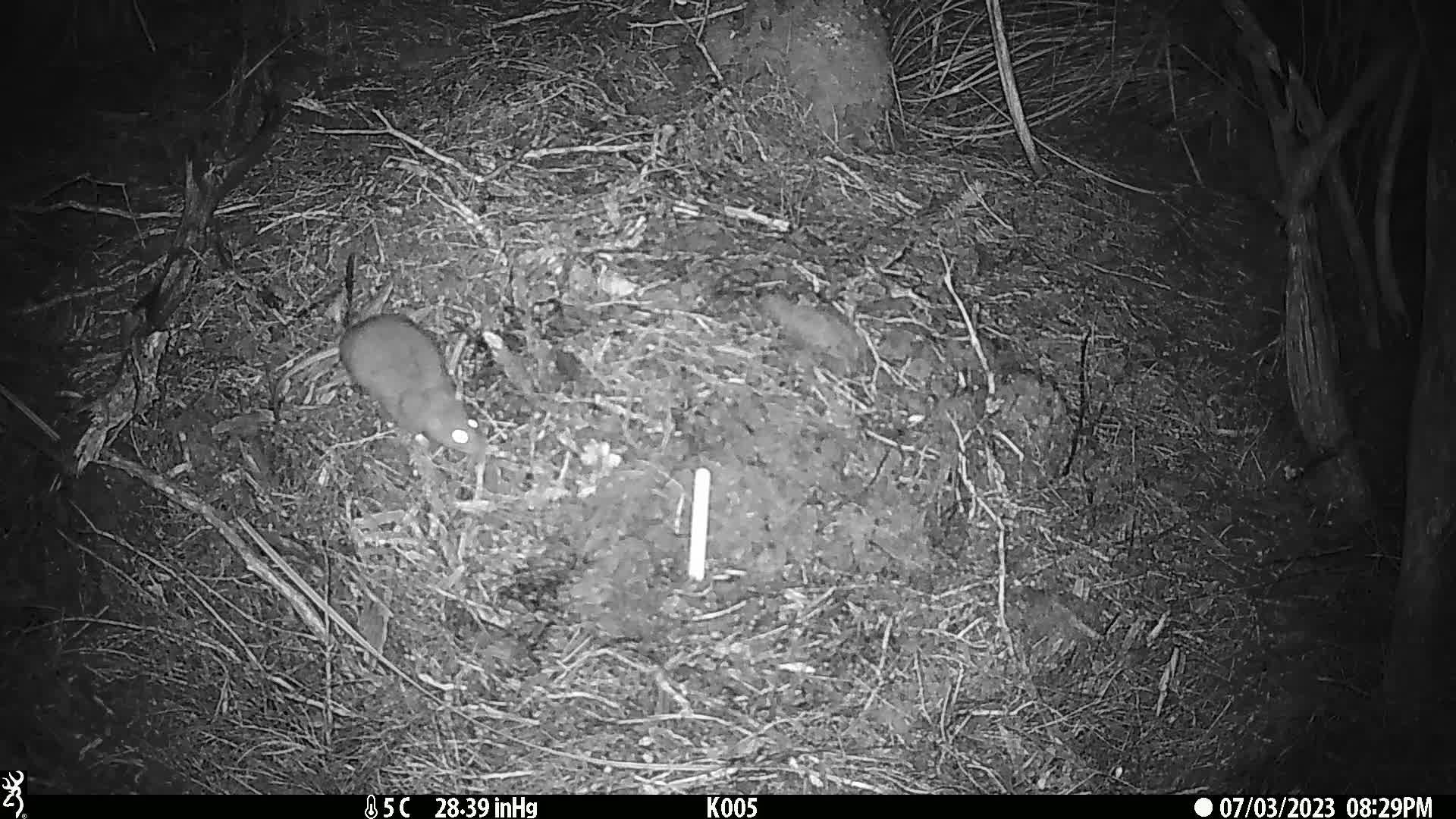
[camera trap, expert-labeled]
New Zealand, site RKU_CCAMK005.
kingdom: Animalia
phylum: Chordata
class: Mammalia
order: Rodentia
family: Muridae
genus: Rattus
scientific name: Rattus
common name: rat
Rat (Rattus).